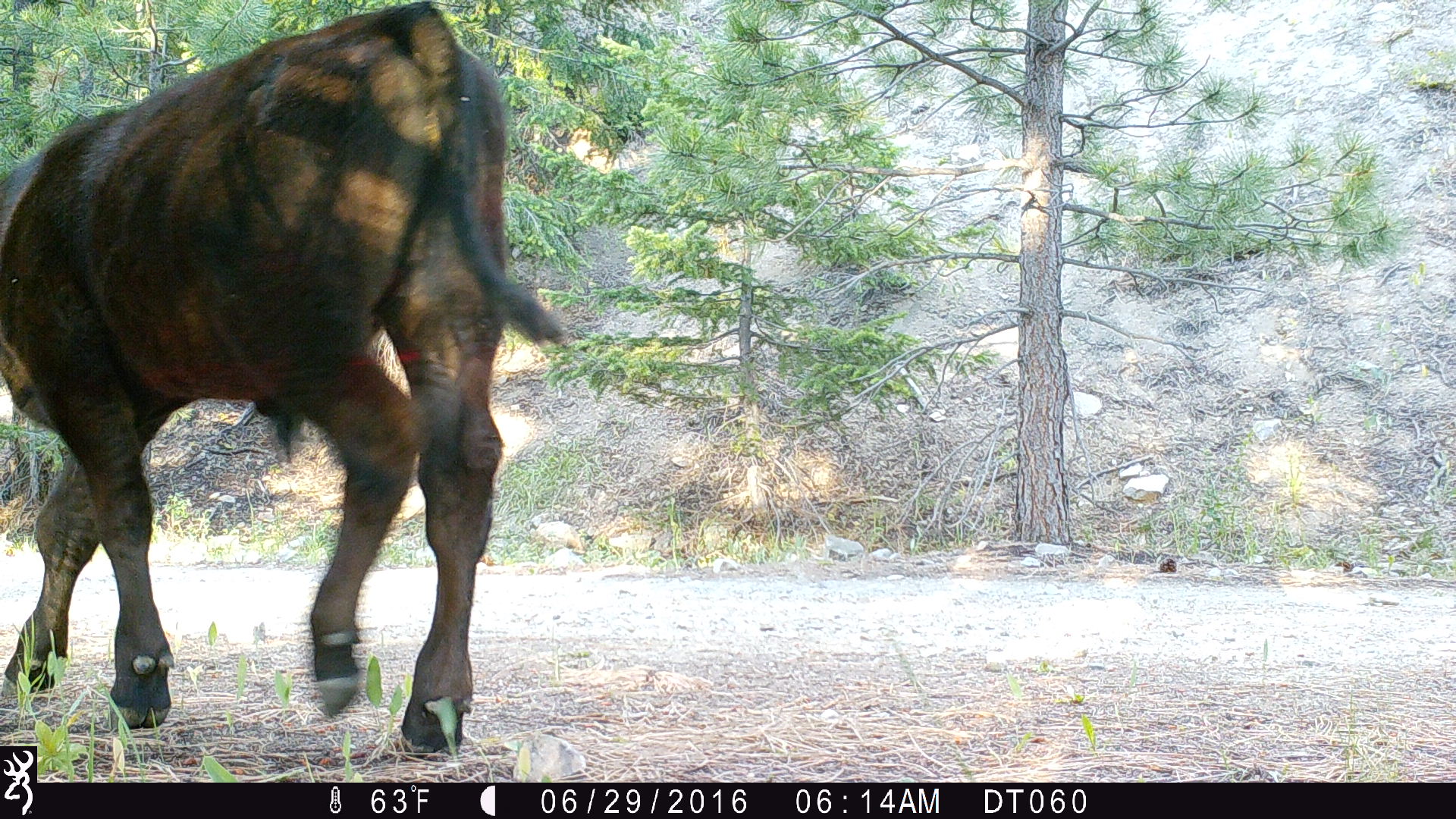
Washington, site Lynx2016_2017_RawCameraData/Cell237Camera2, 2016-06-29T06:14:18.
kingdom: Animalia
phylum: Chordata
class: Mammalia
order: Artiodactyla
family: Bovidae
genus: Bos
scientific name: Bos taurus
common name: domestic cattle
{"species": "domestic cattle (Bos taurus)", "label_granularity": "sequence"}